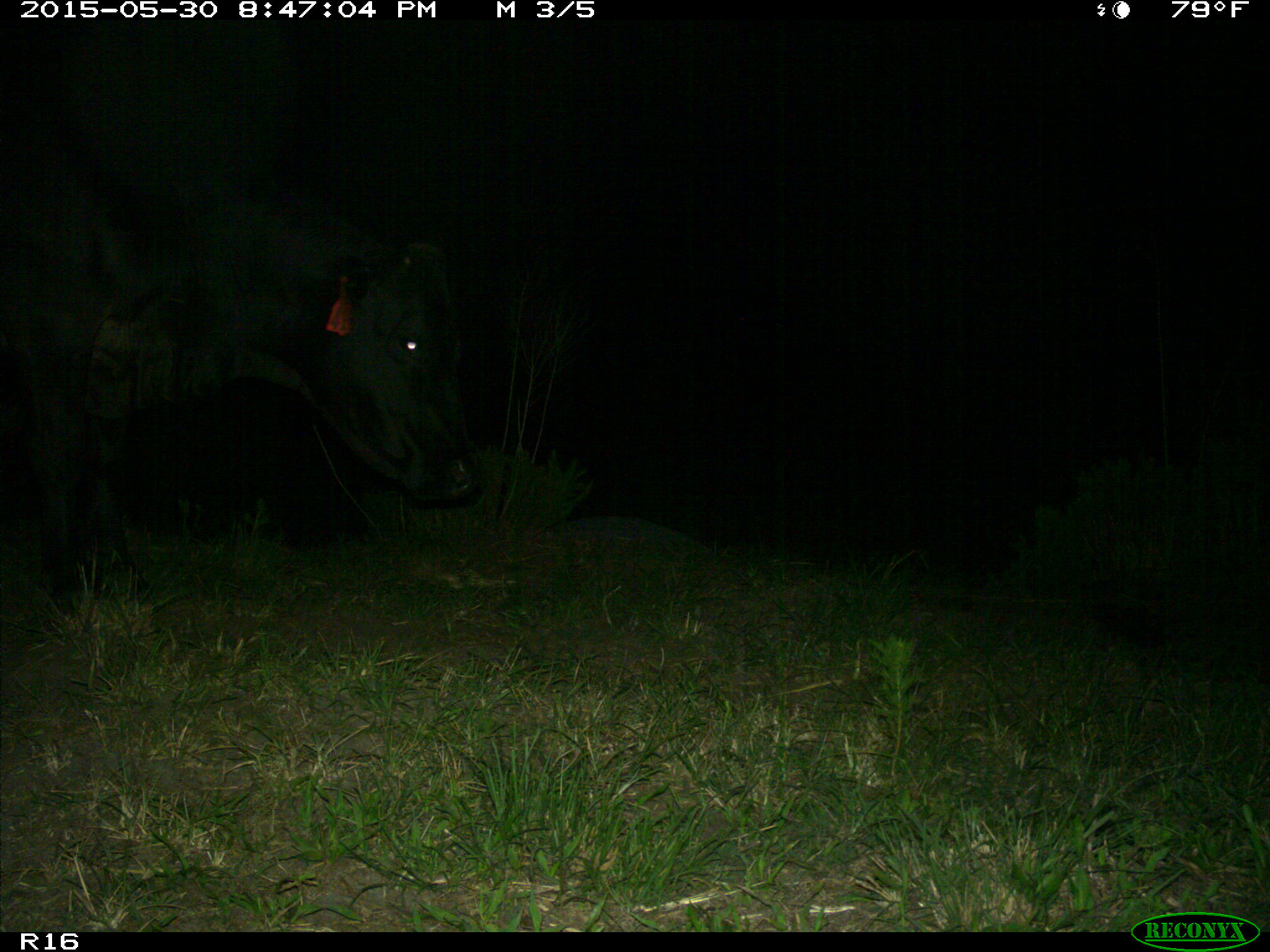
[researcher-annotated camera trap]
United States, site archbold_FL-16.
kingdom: Animalia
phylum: Chordata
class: Mammalia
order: Artiodactyla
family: Bovidae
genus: Bos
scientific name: Bos taurus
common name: domestic cow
Bos taurus (domestic cow).